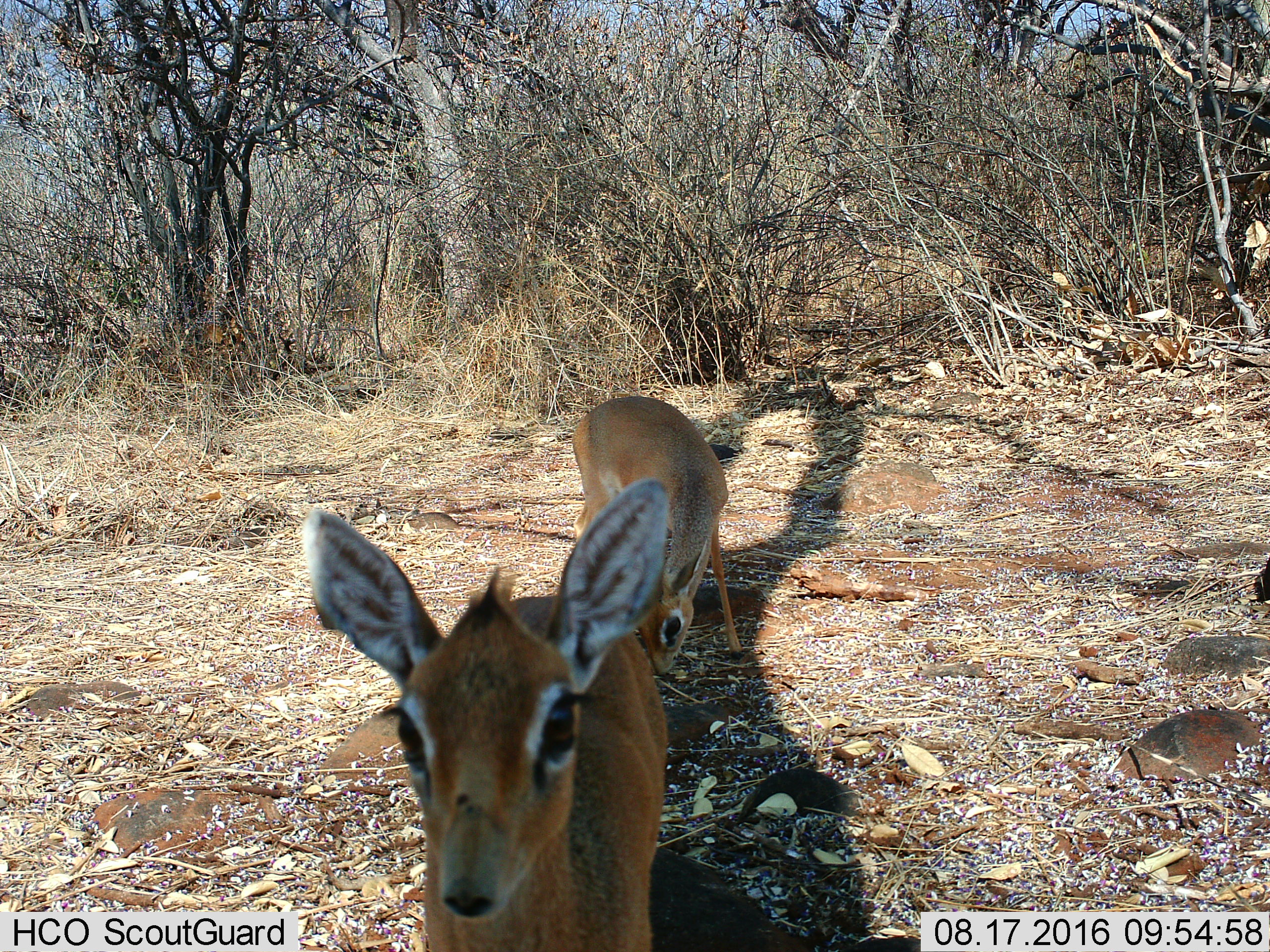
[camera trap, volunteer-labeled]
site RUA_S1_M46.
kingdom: Animalia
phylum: Chordata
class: Mammalia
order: Artiodactyla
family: Bovidae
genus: Madoqua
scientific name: Madoqua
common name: dik-dik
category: dikdik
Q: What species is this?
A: Dikdik (dik-dik) (Madoqua).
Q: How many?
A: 2.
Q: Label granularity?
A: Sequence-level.